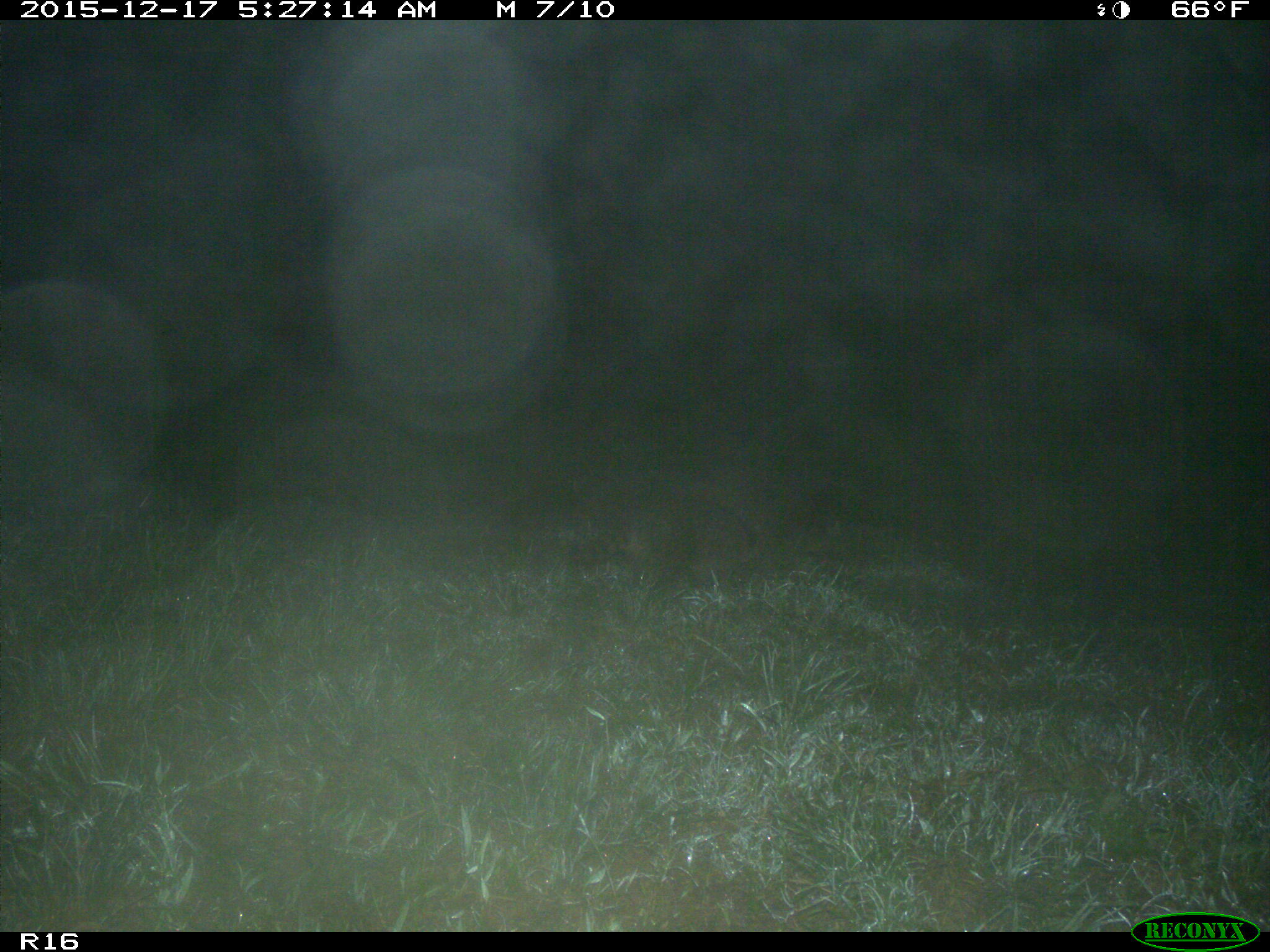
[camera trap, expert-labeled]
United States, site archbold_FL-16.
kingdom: Animalia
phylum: Chordata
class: Mammalia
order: Carnivora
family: Procyonidae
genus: Procyon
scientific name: Procyon lotor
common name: common raccoon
Procyon lotor (common raccoon).